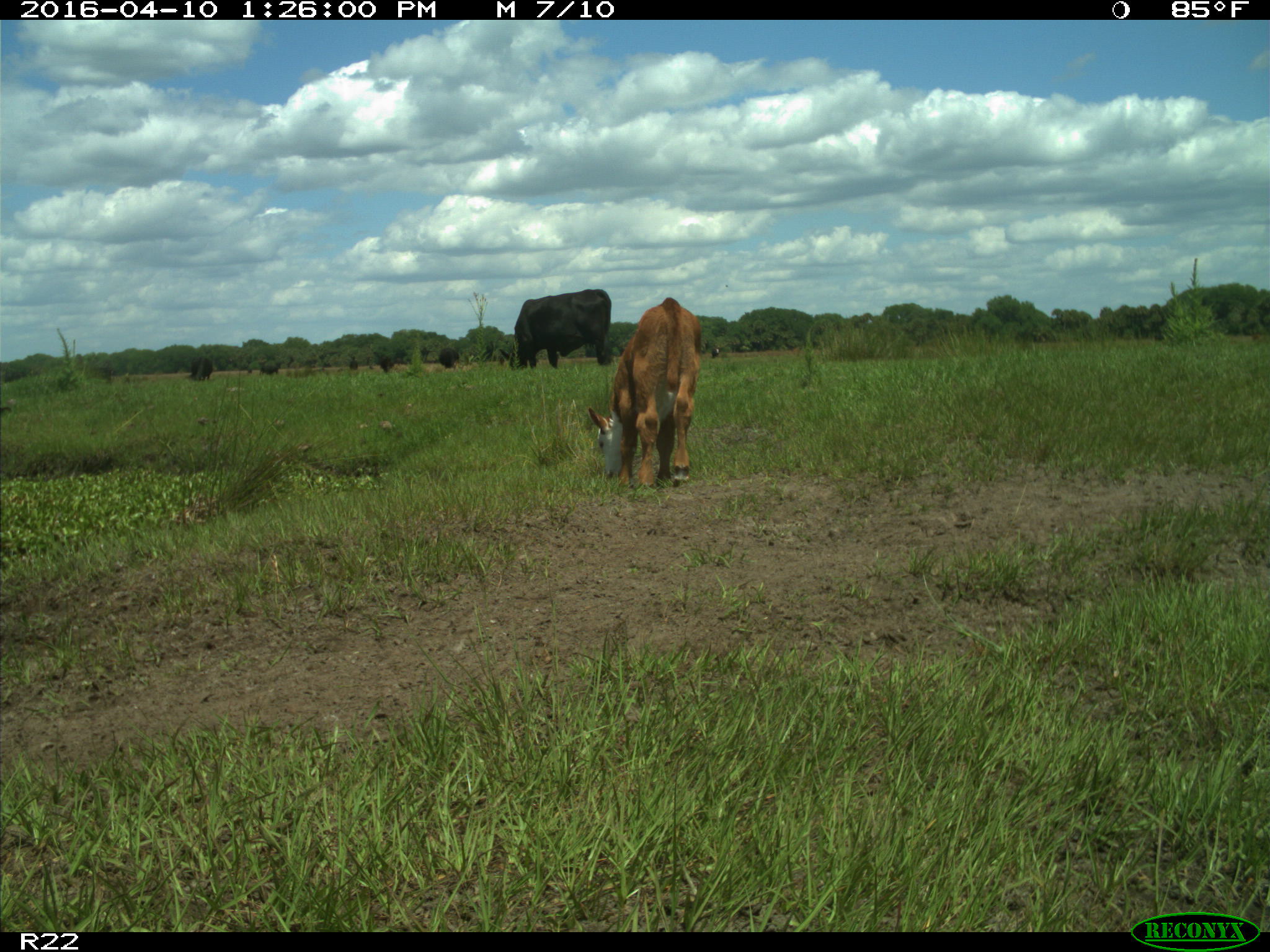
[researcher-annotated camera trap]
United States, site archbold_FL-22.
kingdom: Animalia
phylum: Chordata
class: Mammalia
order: Artiodactyla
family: Bovidae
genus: Bos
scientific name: Bos taurus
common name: domestic cow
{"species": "Bos taurus (domestic cow)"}